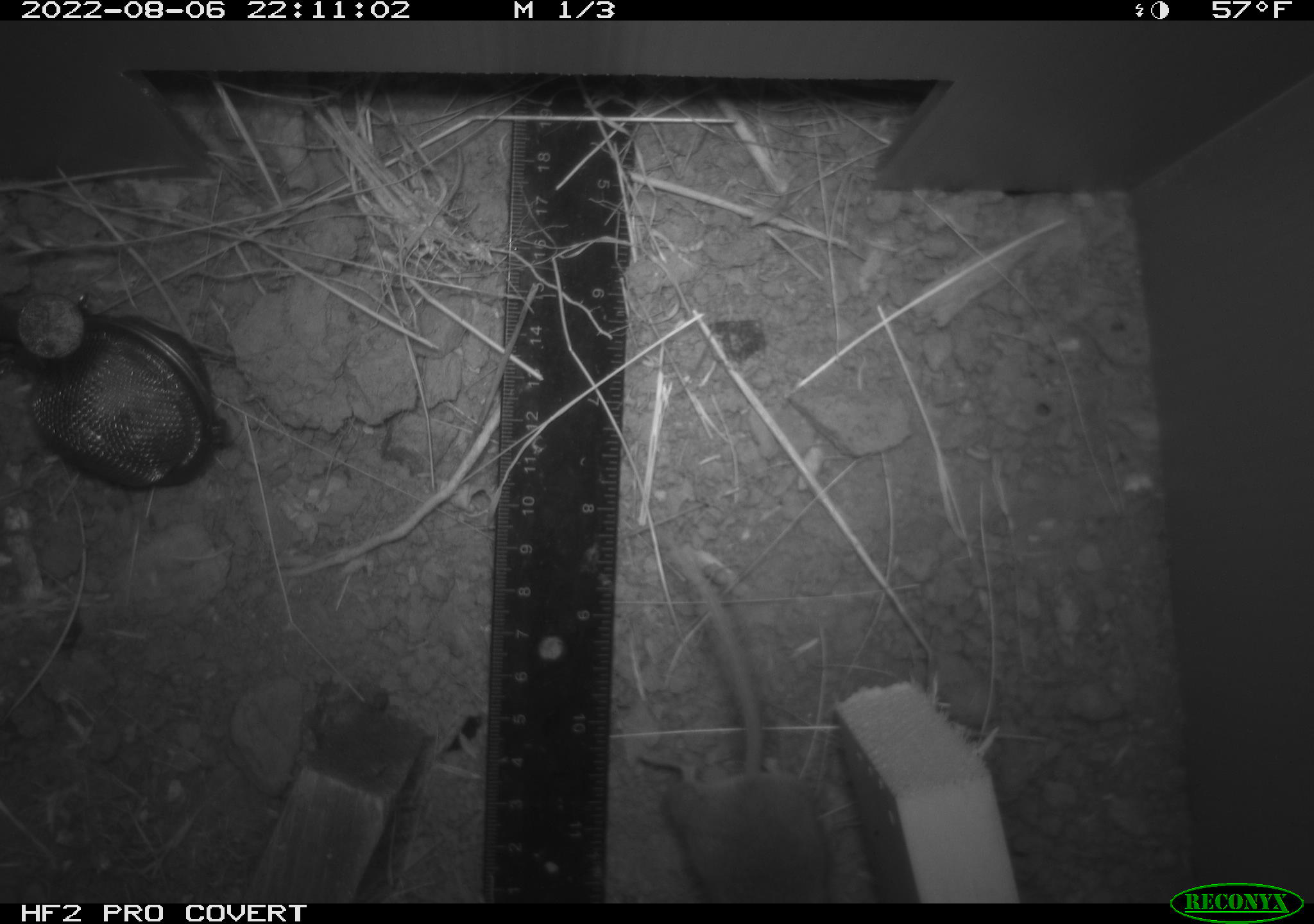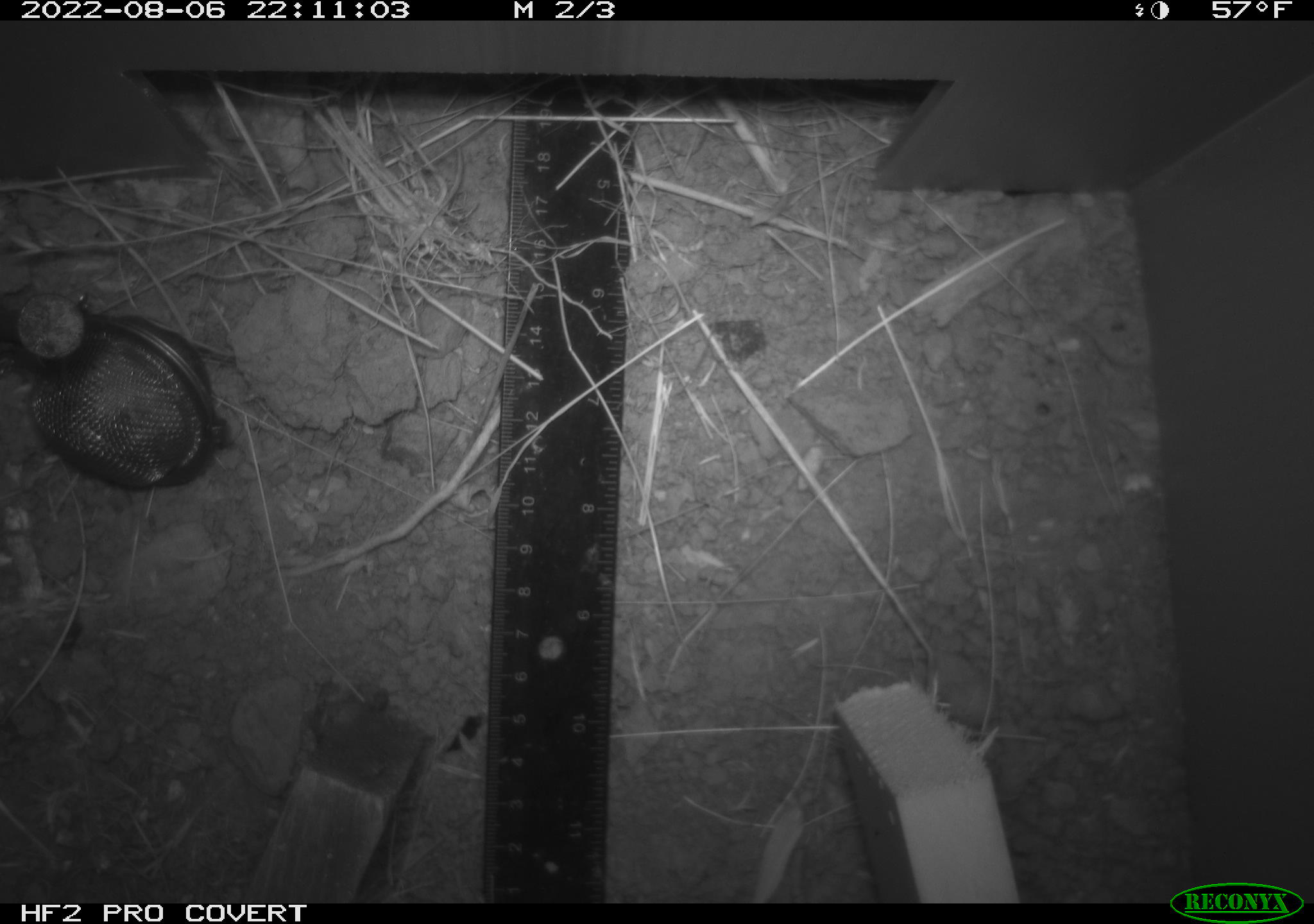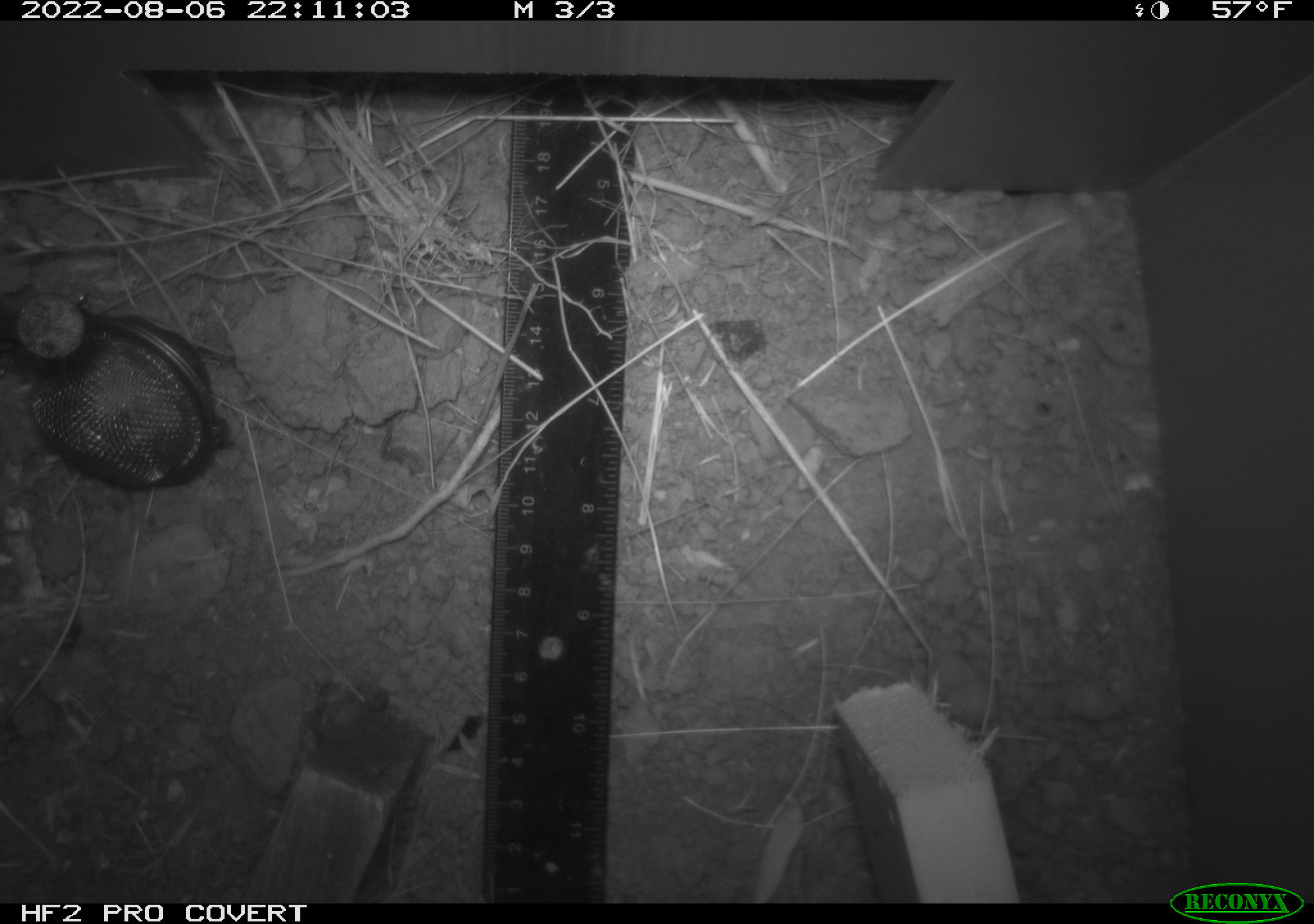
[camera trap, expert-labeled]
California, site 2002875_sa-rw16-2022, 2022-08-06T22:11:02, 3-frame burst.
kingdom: Animalia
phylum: Chordata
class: Mammalia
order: Rodentia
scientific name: Rodentia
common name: mouse species